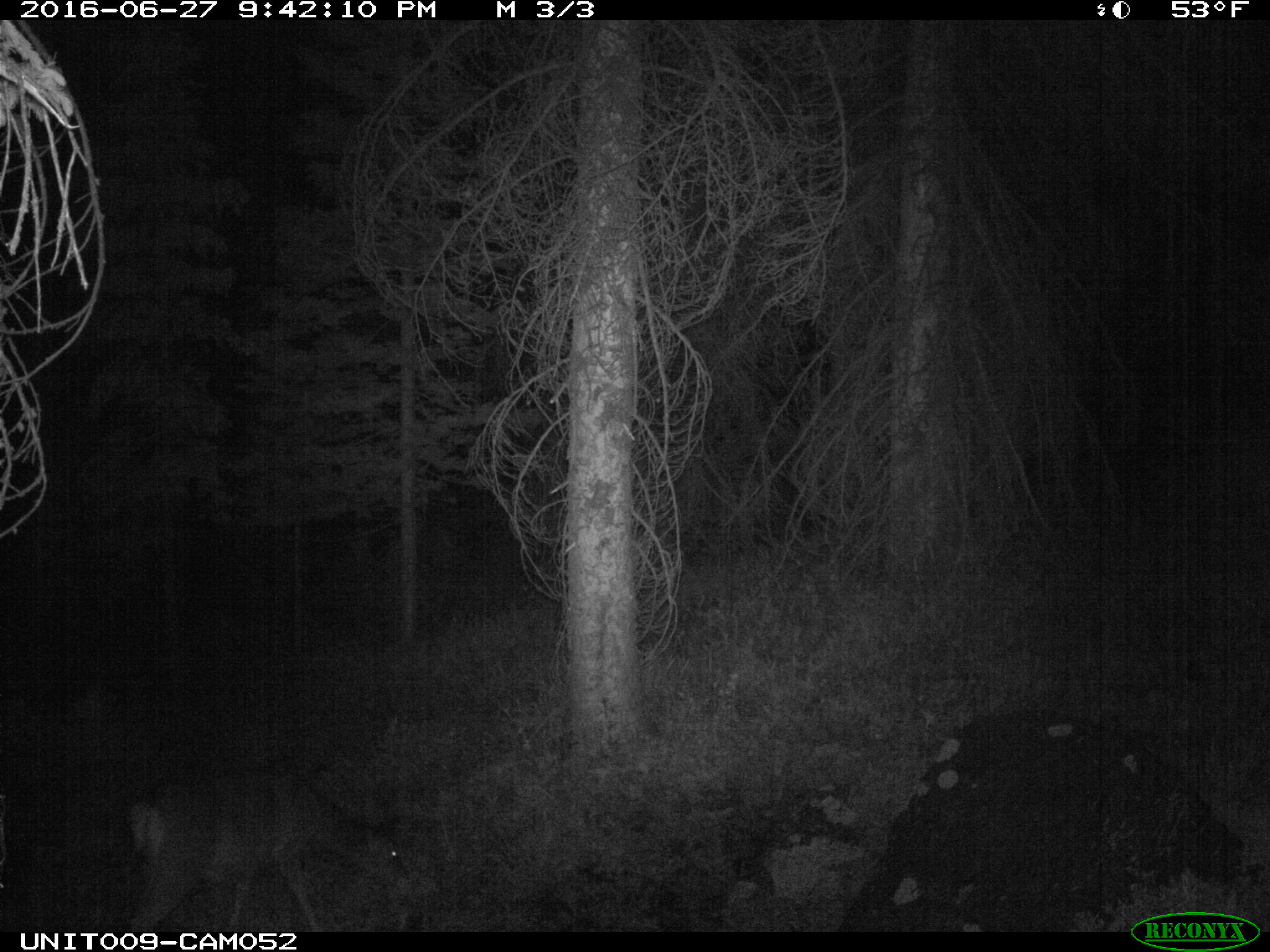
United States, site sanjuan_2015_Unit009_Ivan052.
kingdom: Animalia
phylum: Chordata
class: Mammalia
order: Artiodactyla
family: Cervidae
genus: Odocoileus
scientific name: Odocoileus hemionus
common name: mule deer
Odocoileus hemionus (mule deer).